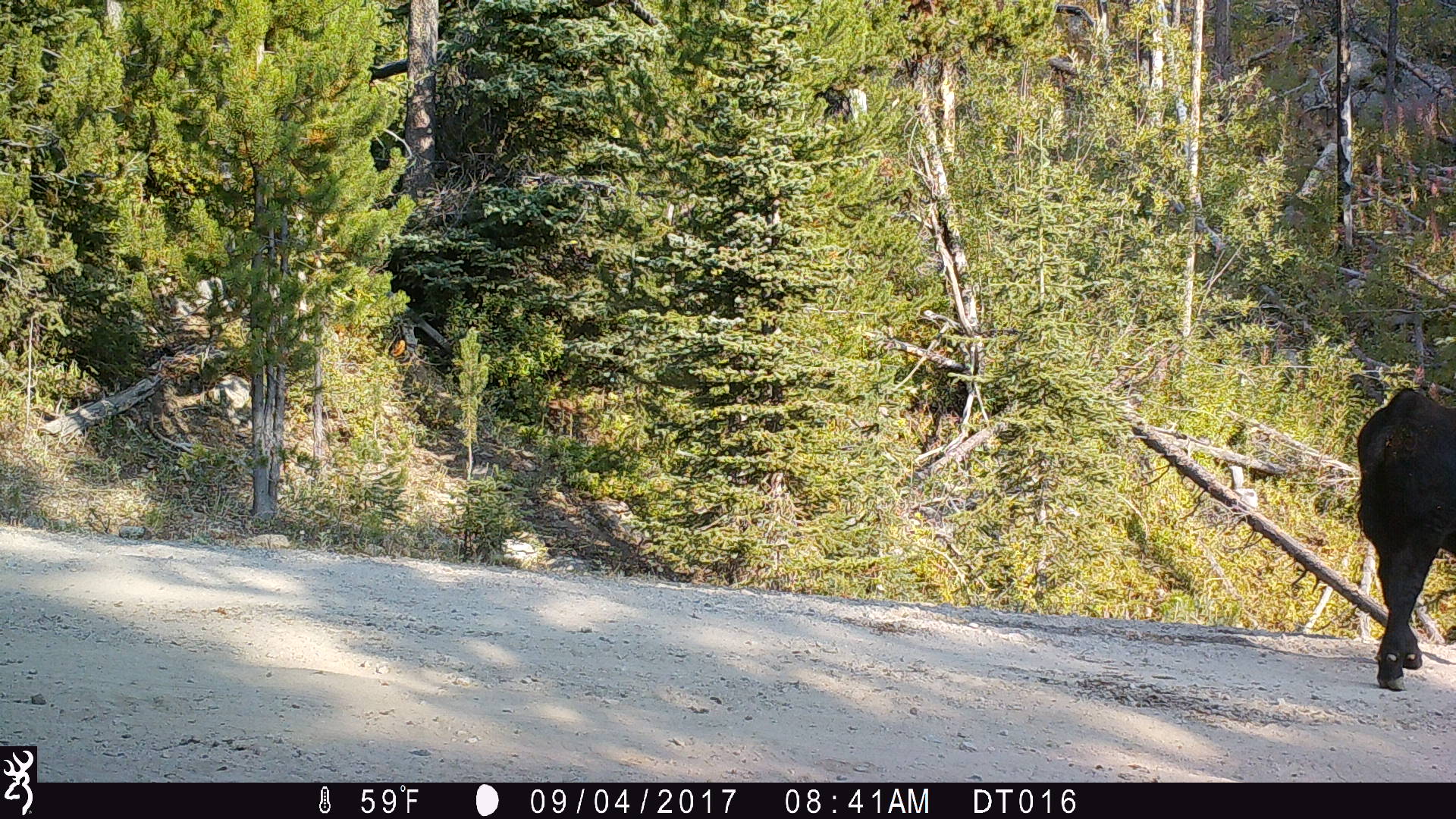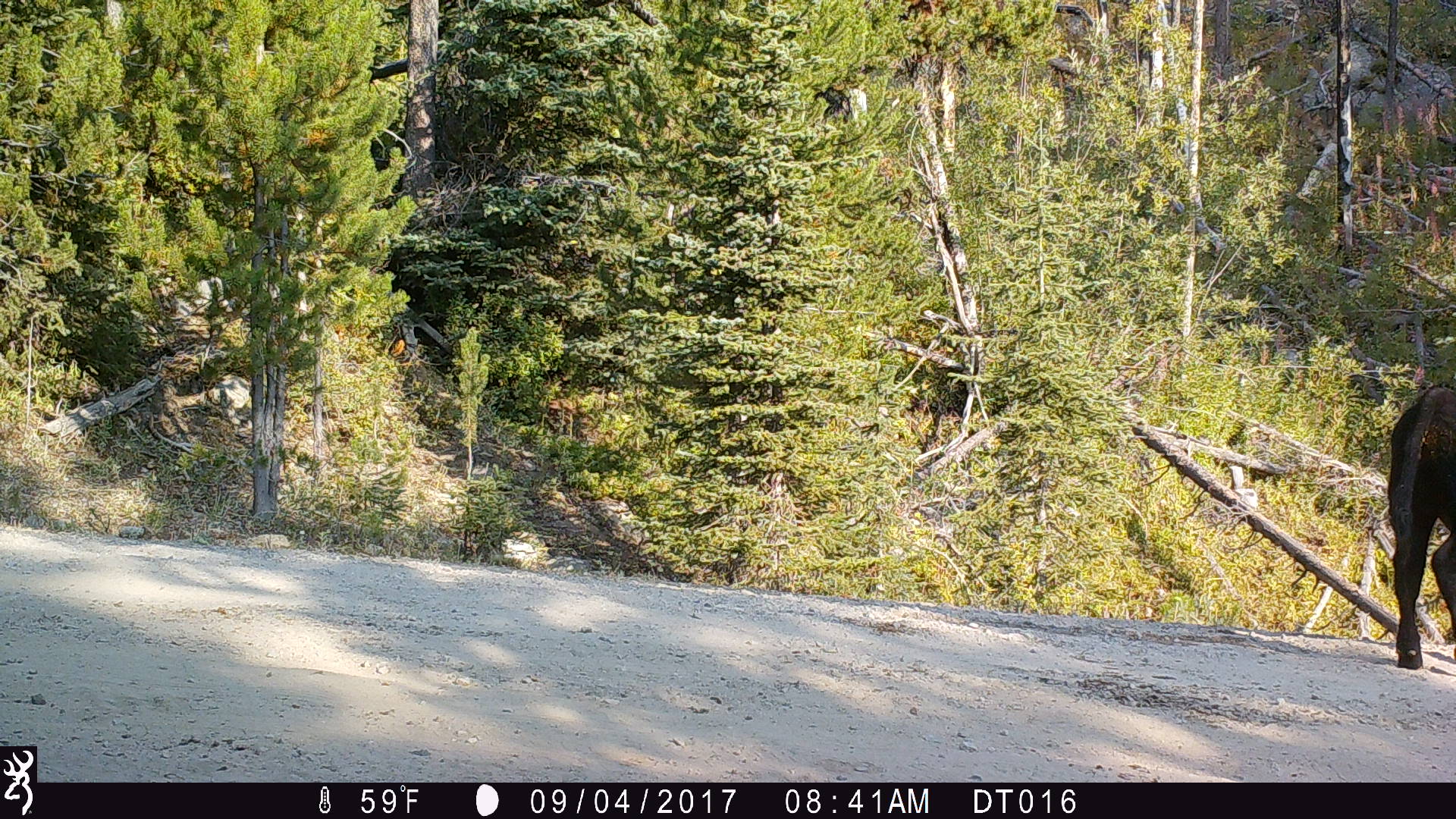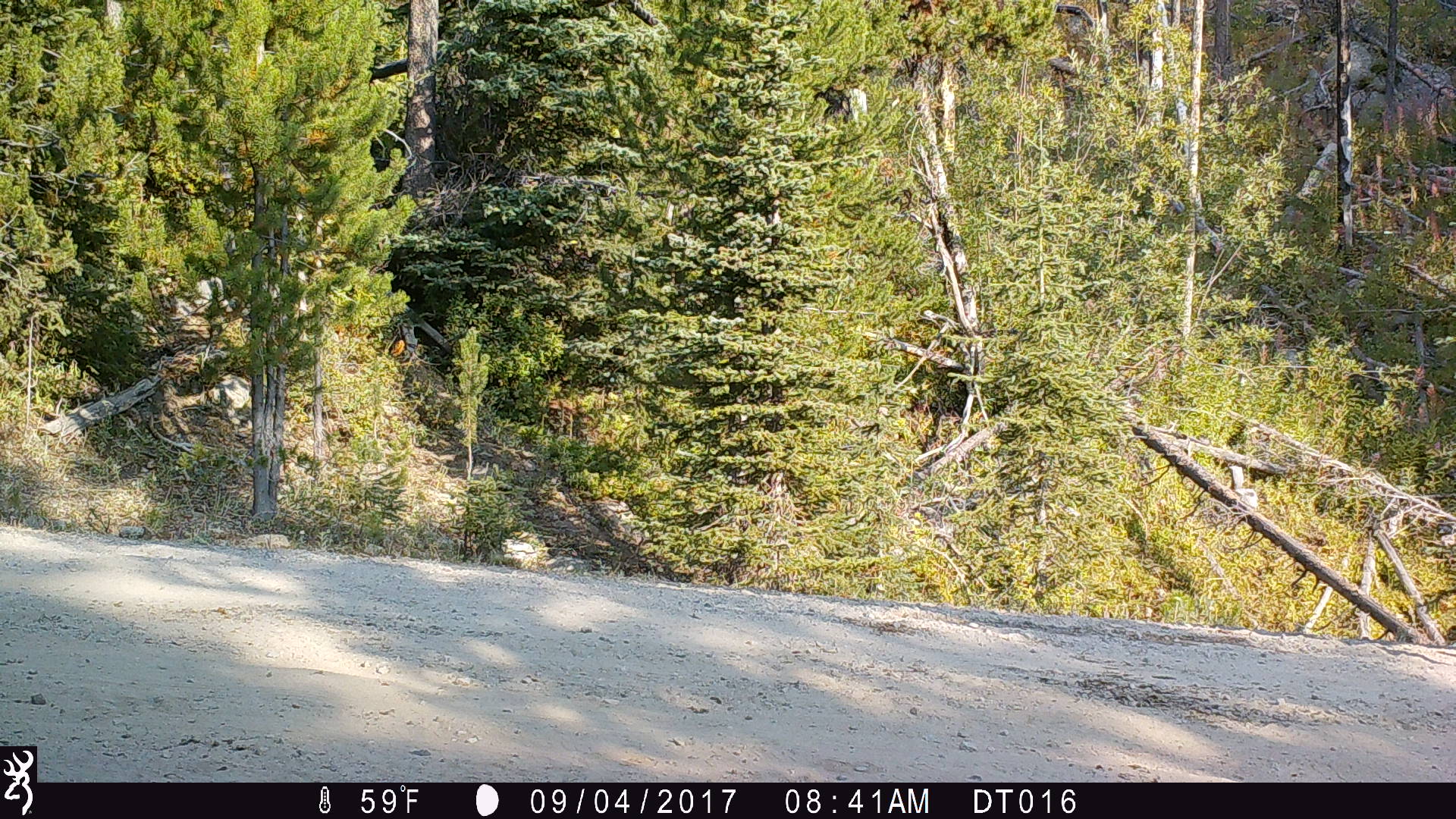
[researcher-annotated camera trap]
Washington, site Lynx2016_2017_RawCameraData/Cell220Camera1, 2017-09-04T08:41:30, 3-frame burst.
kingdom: Animalia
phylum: Chordata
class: Mammalia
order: Artiodactyla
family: Bovidae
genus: Bos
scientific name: Bos taurus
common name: domestic cattle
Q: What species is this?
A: Domestic cattle (Bos taurus).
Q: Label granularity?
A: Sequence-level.